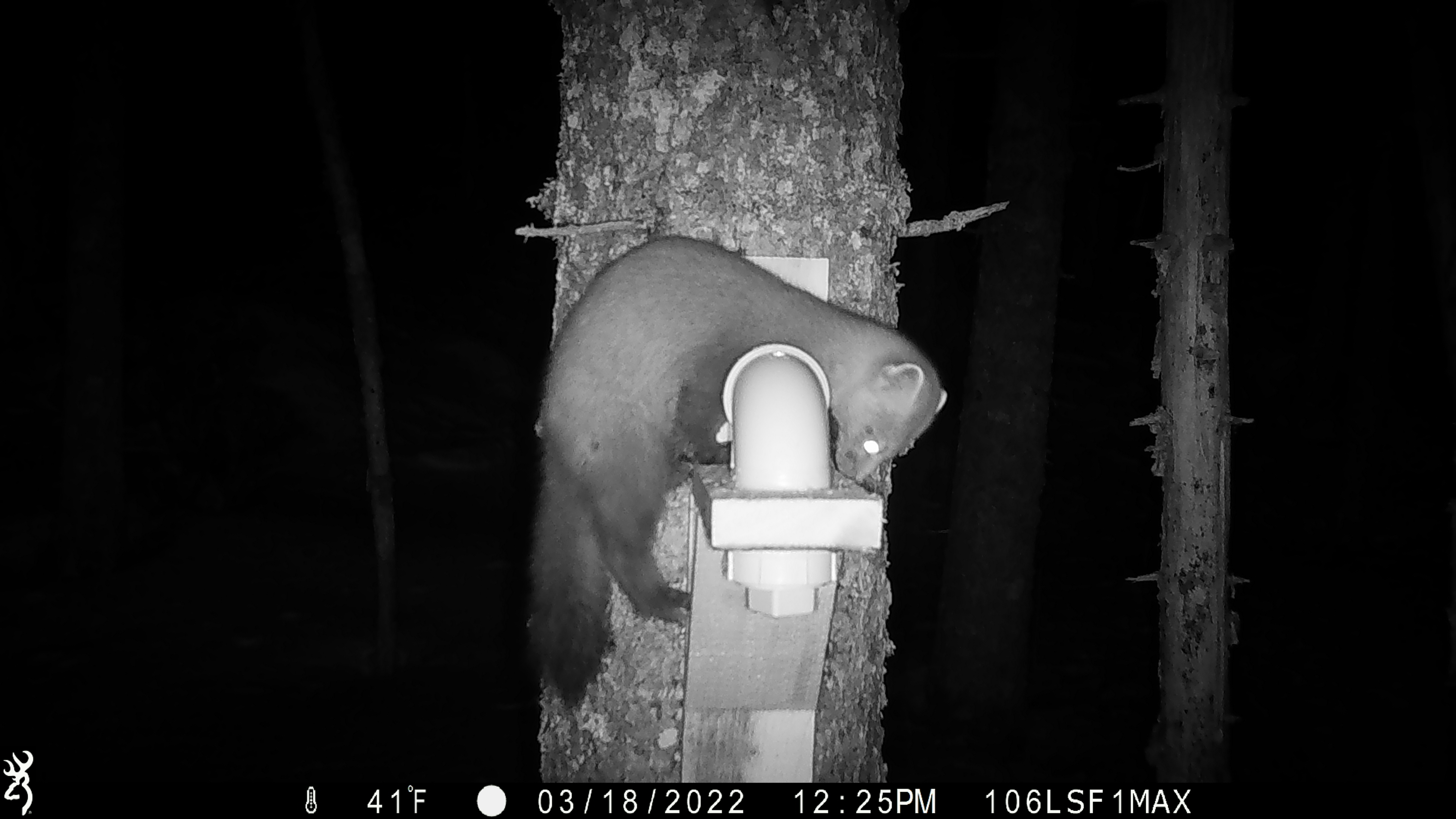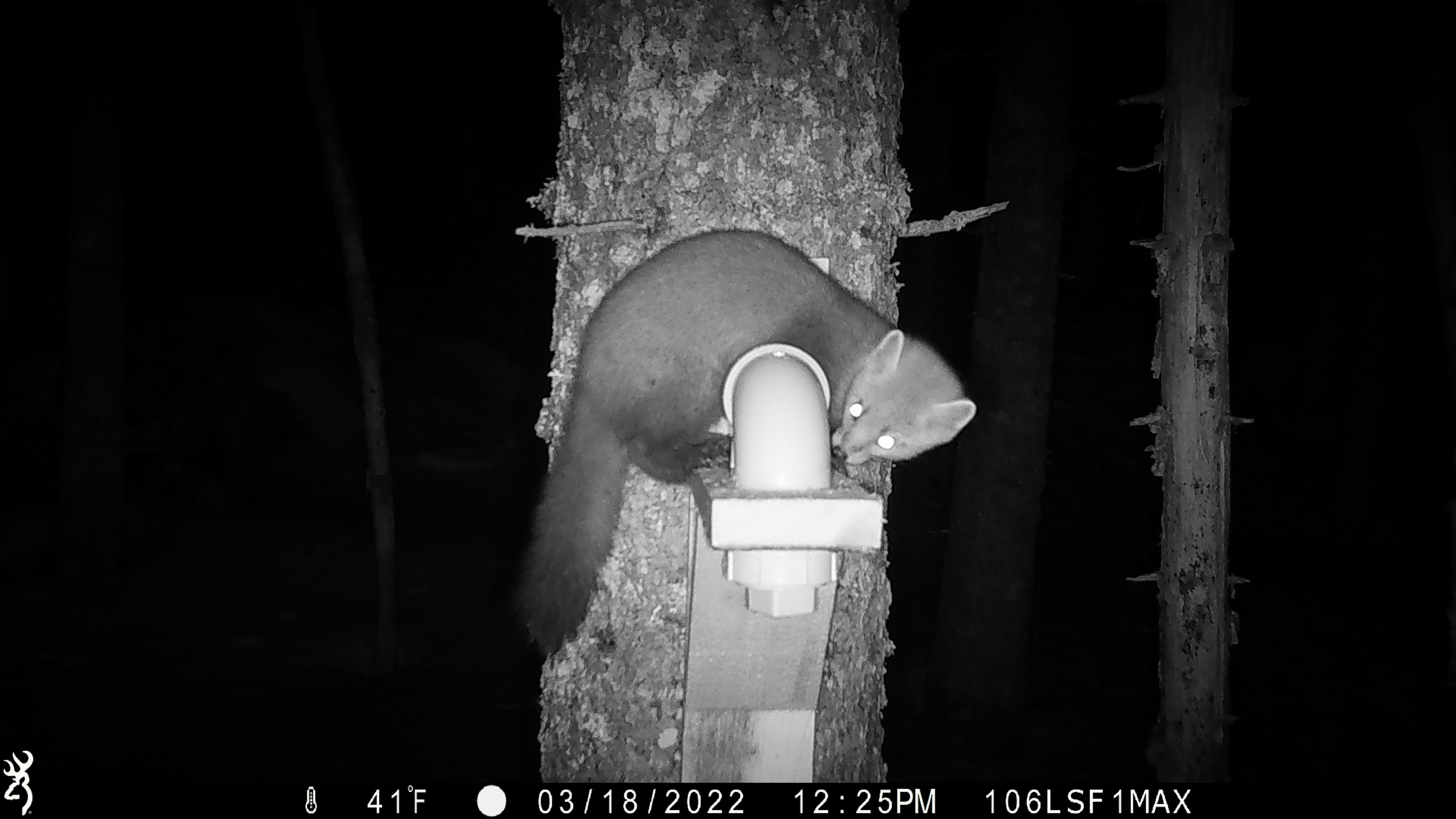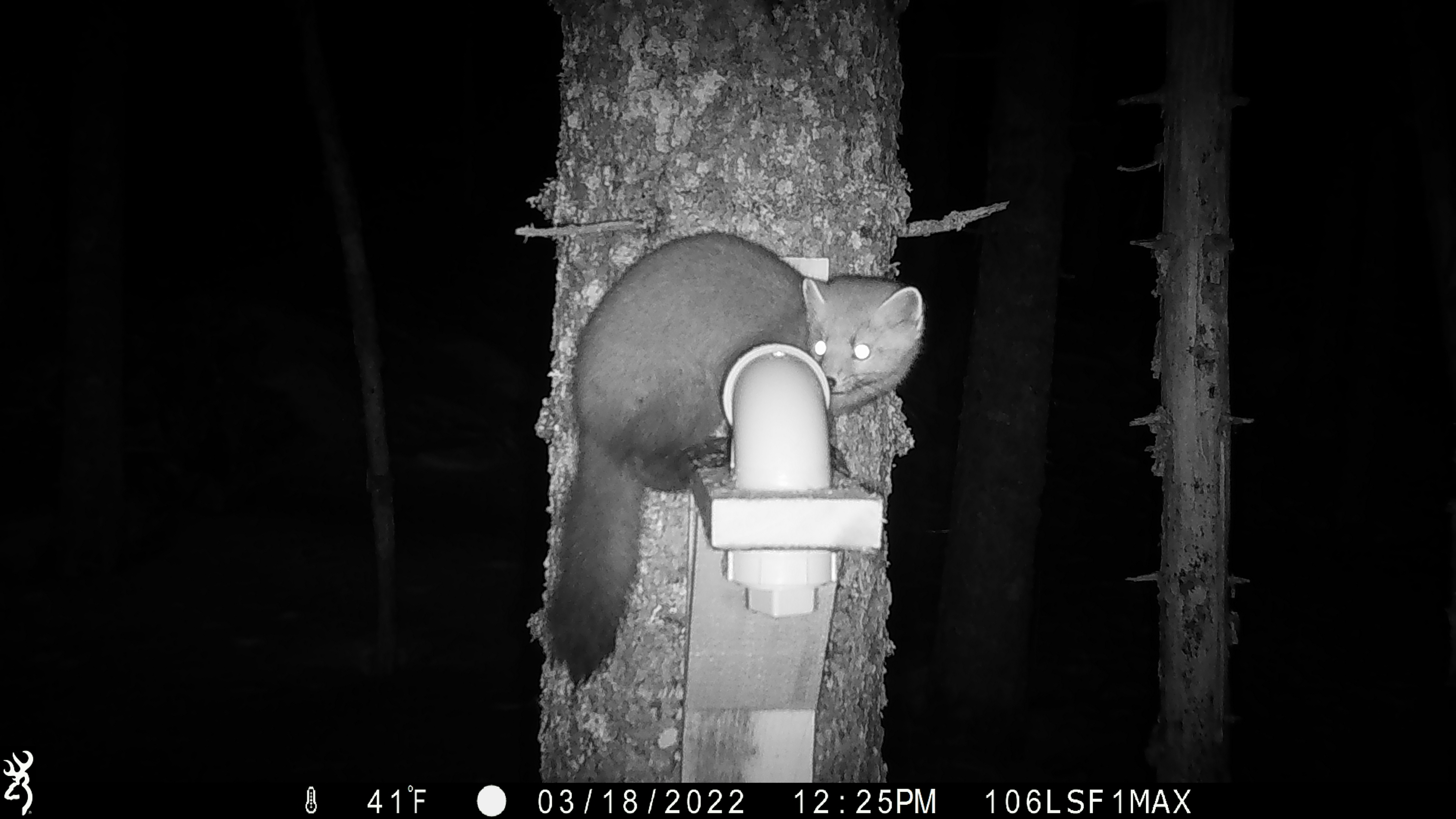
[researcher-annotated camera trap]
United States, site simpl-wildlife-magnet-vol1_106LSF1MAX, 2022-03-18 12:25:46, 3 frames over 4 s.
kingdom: Animalia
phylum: Chordata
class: Mammalia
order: Carnivora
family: Mustelidae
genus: Martes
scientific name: Martes americana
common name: american marten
American marten (Martes americana).